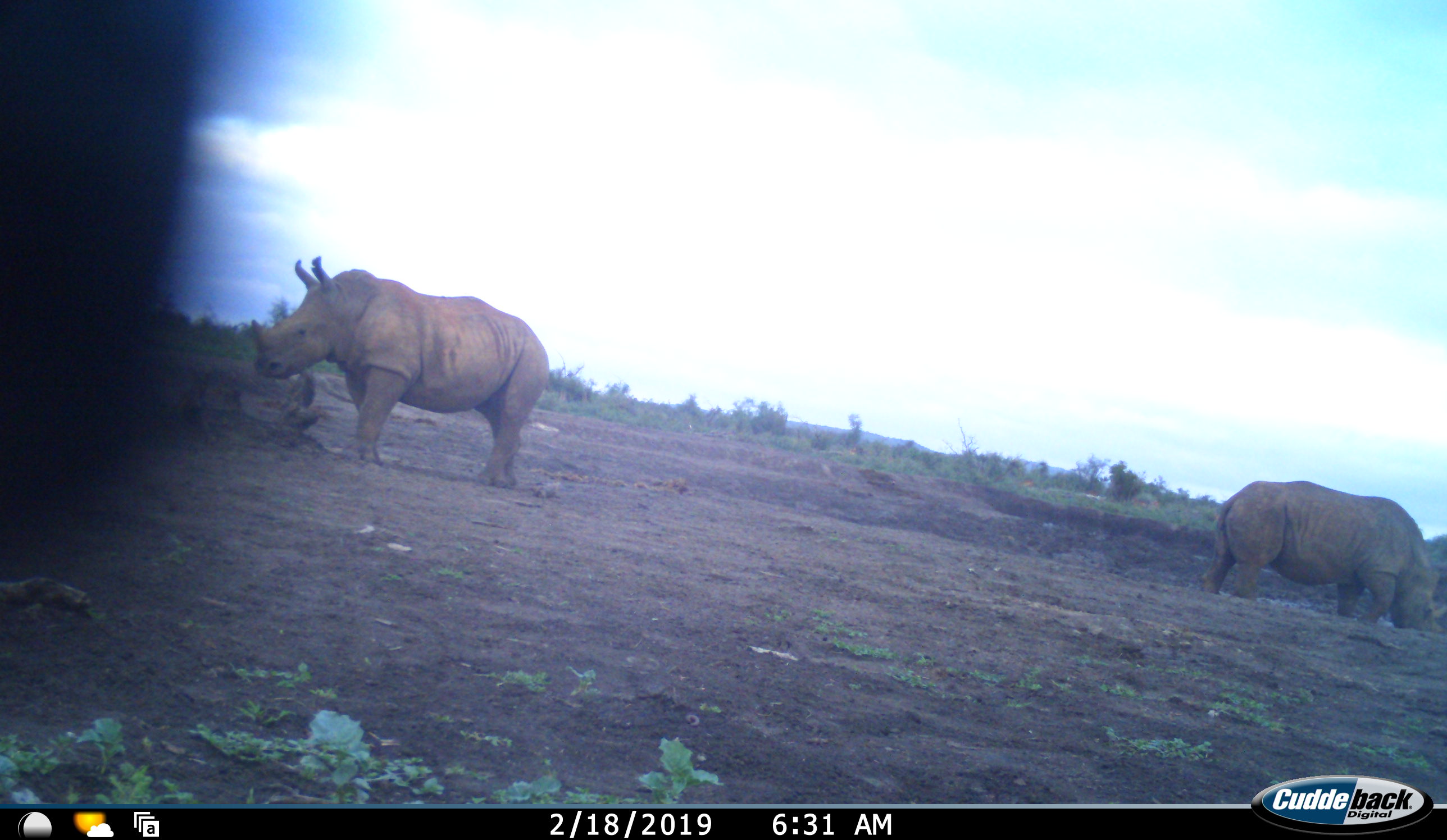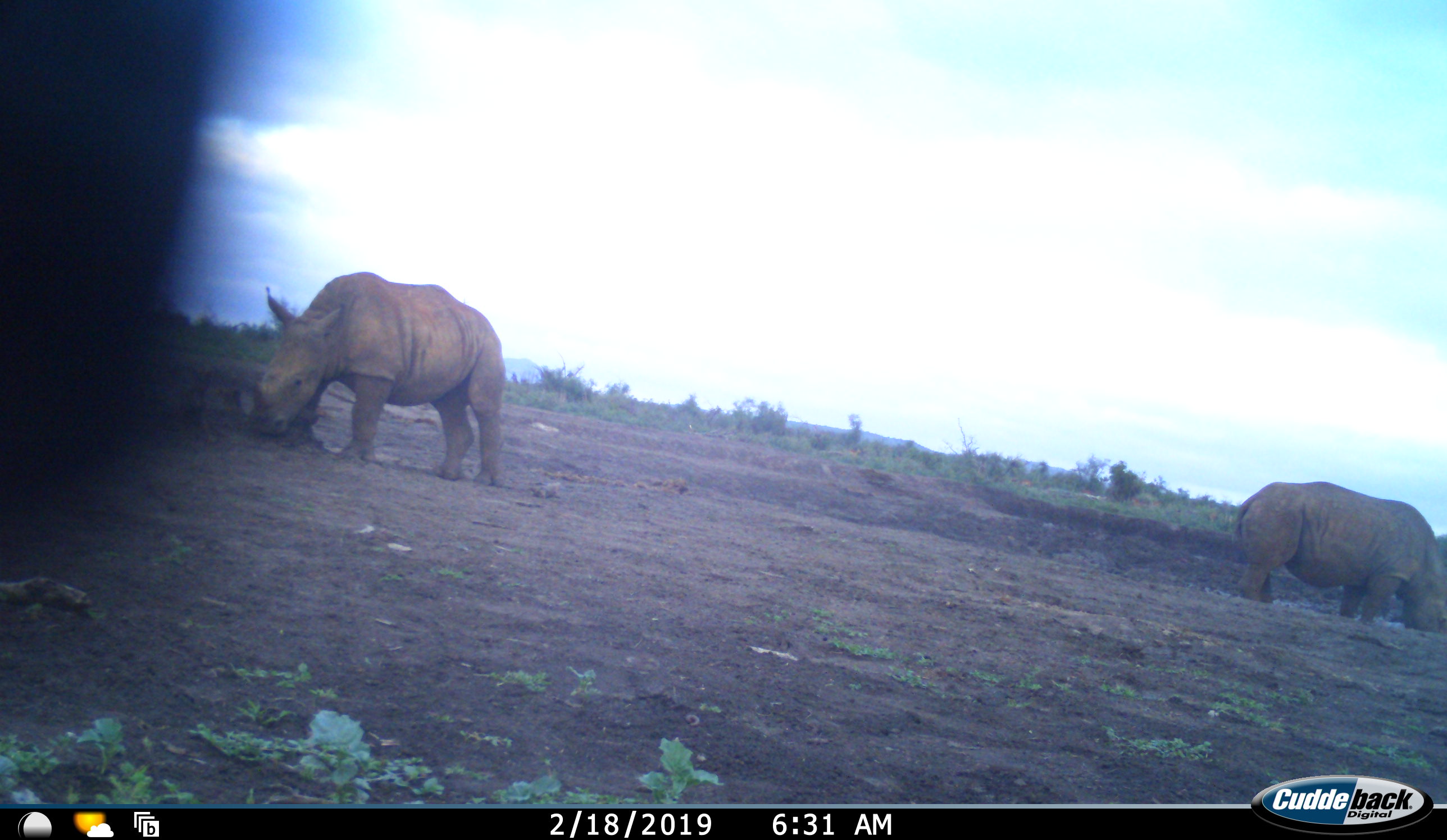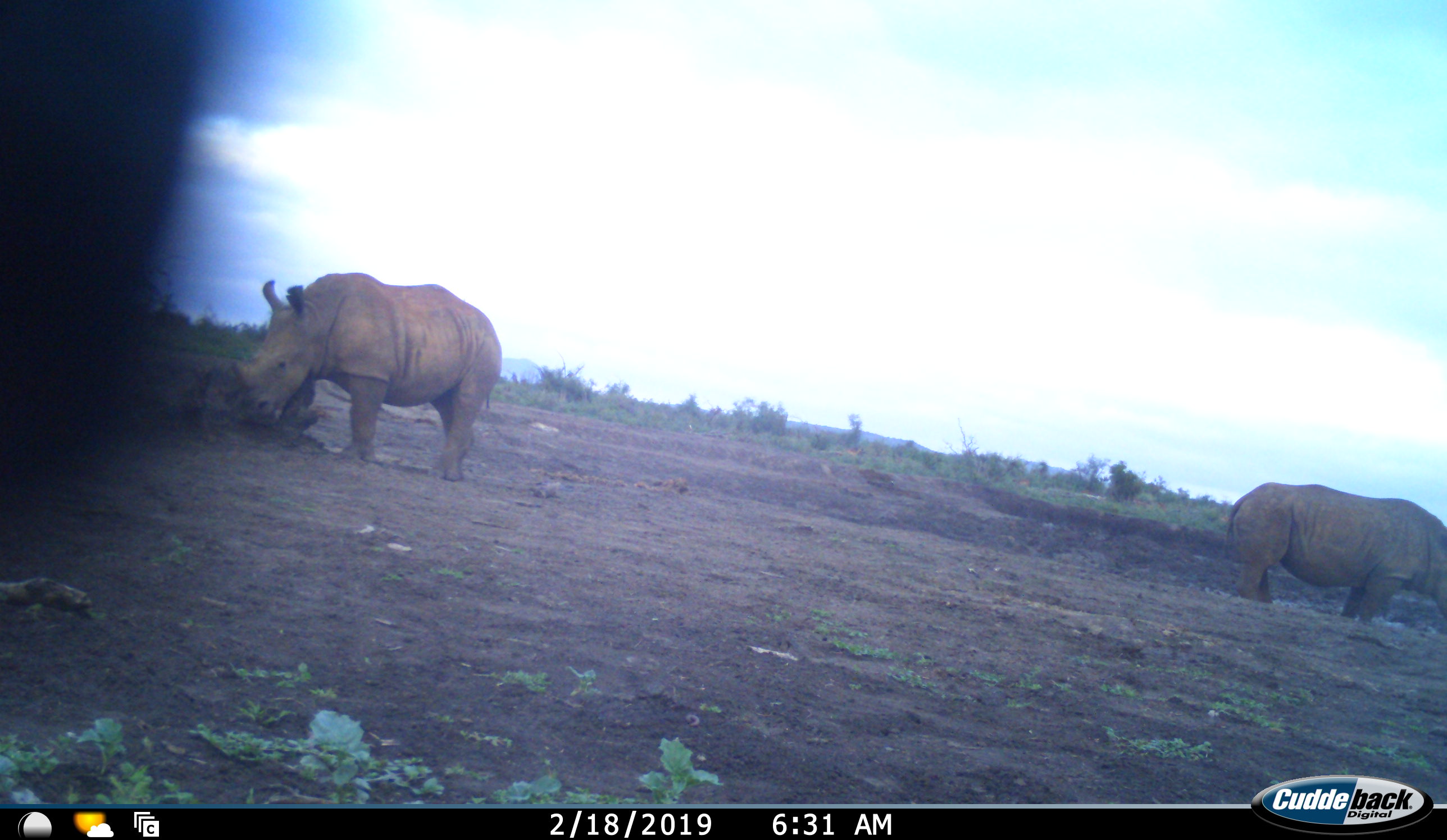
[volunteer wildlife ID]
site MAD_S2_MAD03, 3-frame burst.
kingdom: Animalia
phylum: Chordata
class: Mammalia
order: Perissodactyla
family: Rhinocerotidae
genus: Ceratotherium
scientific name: Ceratotherium simum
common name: white rhinoceros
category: rhinoceroswhite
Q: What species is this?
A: Rhinoceroswhite (white rhinoceros) (Ceratotherium simum).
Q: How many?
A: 2.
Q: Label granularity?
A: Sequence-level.